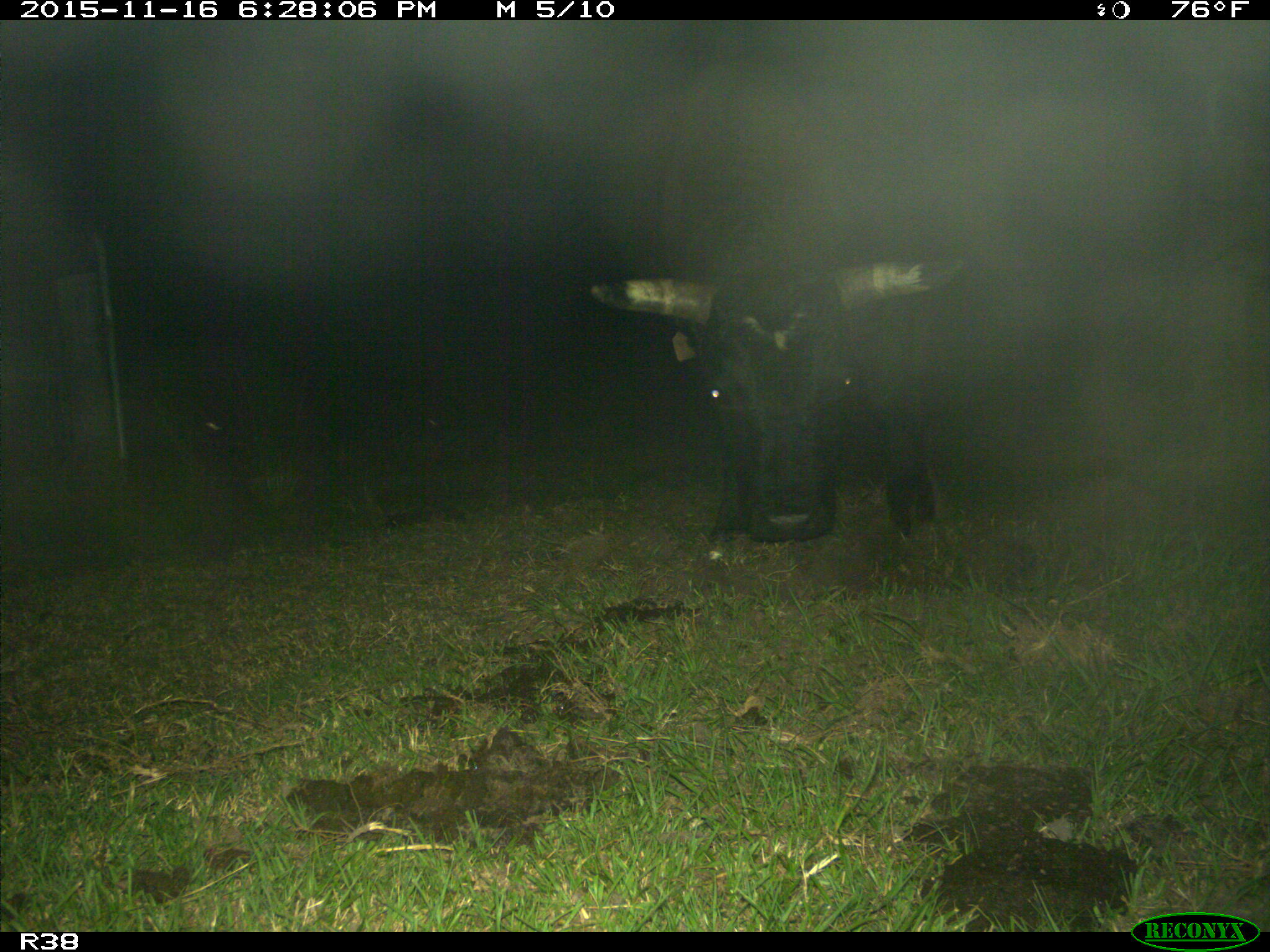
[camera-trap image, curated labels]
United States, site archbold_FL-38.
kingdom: Animalia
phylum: Chordata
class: Mammalia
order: Artiodactyla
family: Bovidae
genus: Bos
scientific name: Bos taurus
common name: domestic cow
Bos taurus (domestic cow).